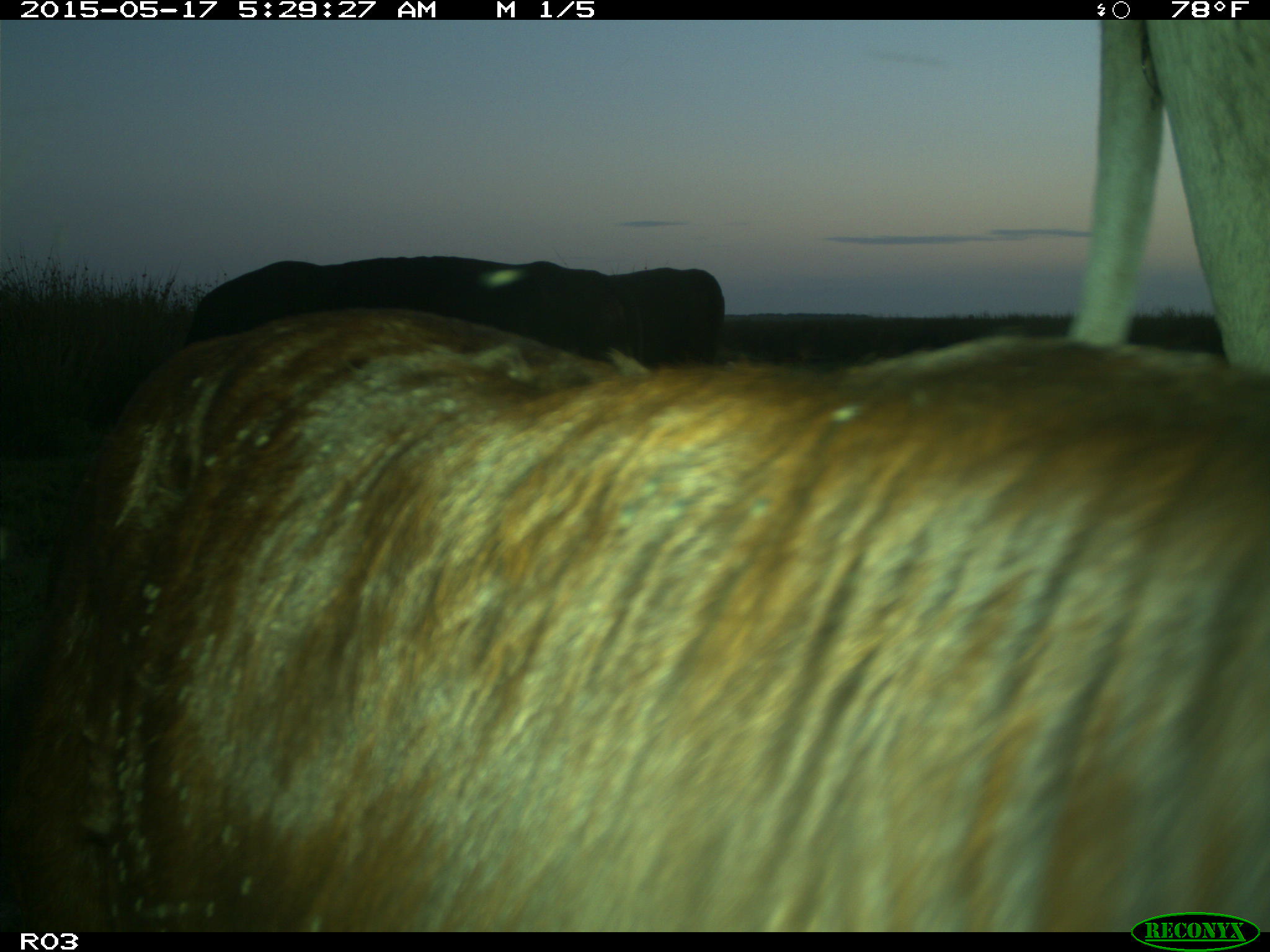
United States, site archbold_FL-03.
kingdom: Animalia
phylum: Chordata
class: Mammalia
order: Artiodactyla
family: Bovidae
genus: Bos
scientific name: Bos taurus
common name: domestic cow